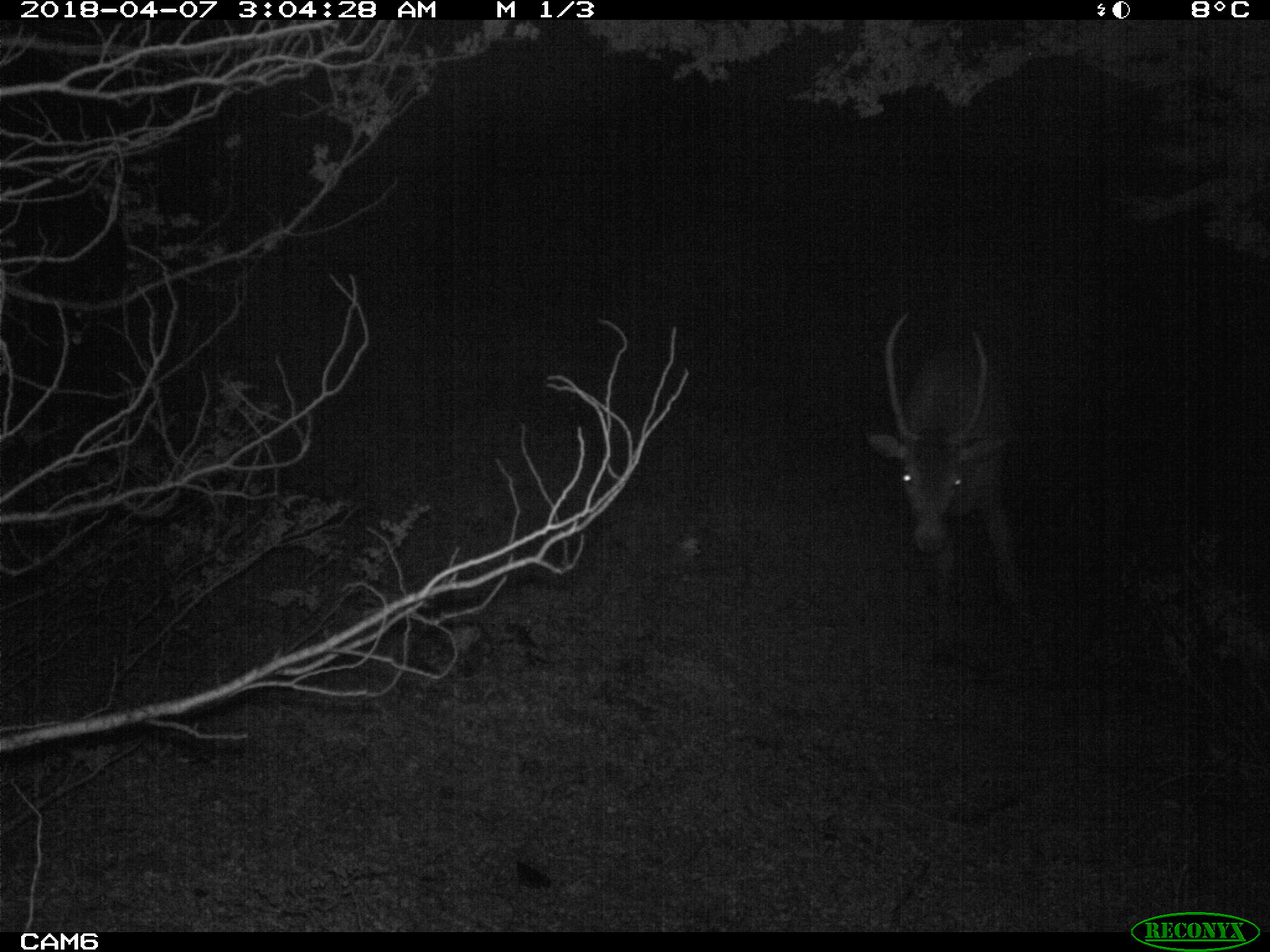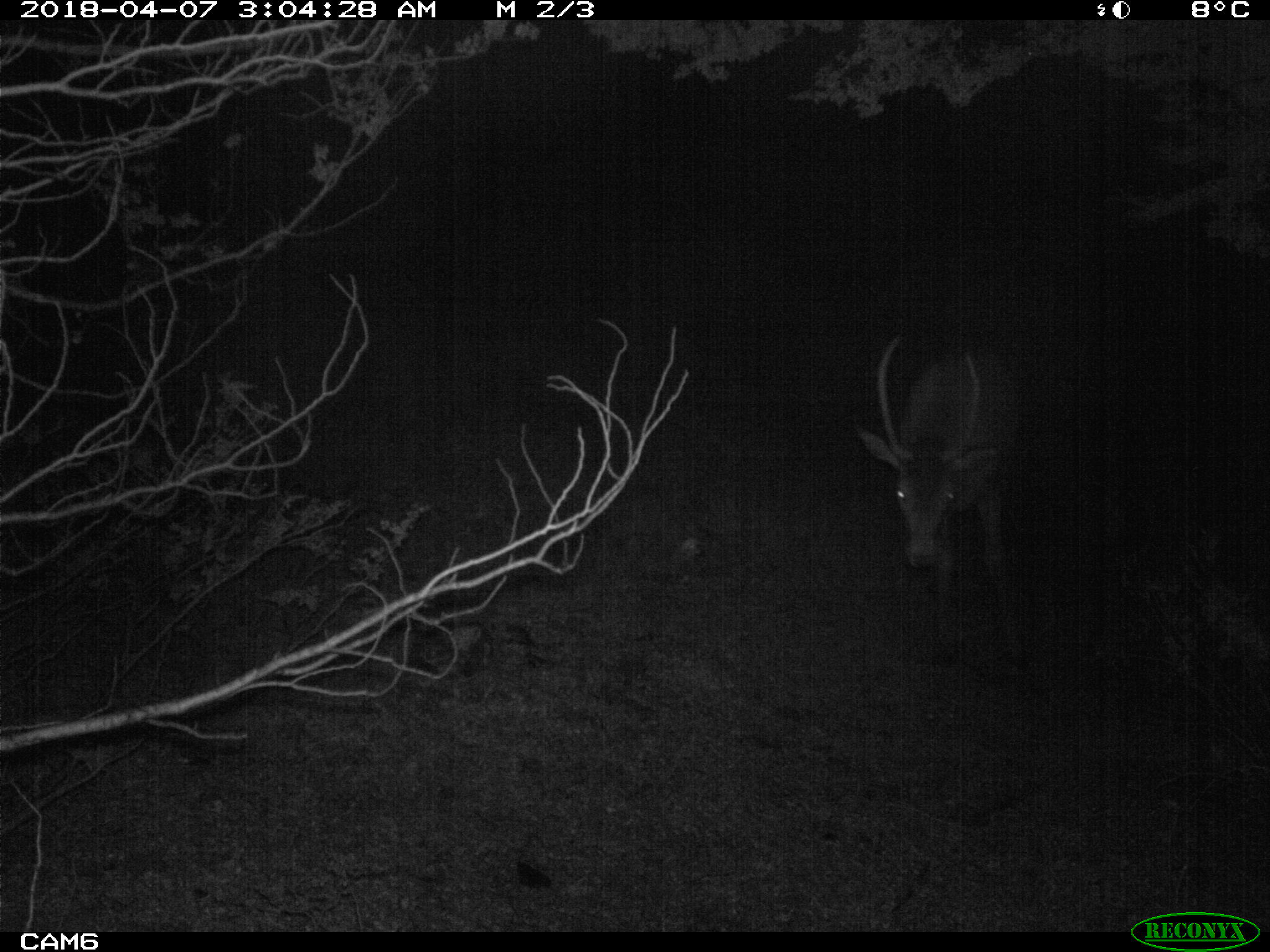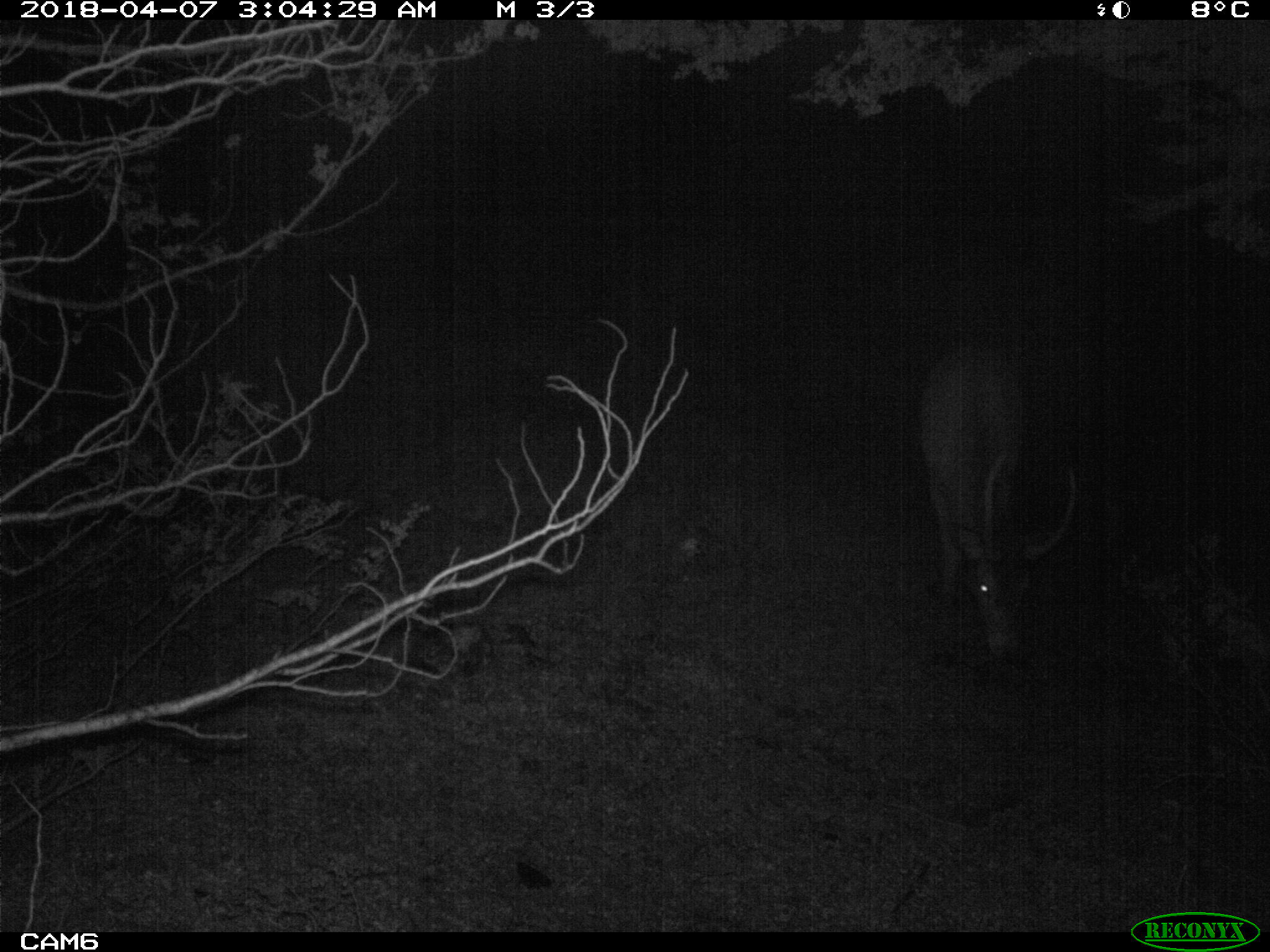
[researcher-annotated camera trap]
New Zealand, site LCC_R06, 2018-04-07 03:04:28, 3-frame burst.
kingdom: Animalia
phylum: Chordata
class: Mammalia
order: Artiodactyla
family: Cervidae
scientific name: Cervidae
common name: deer